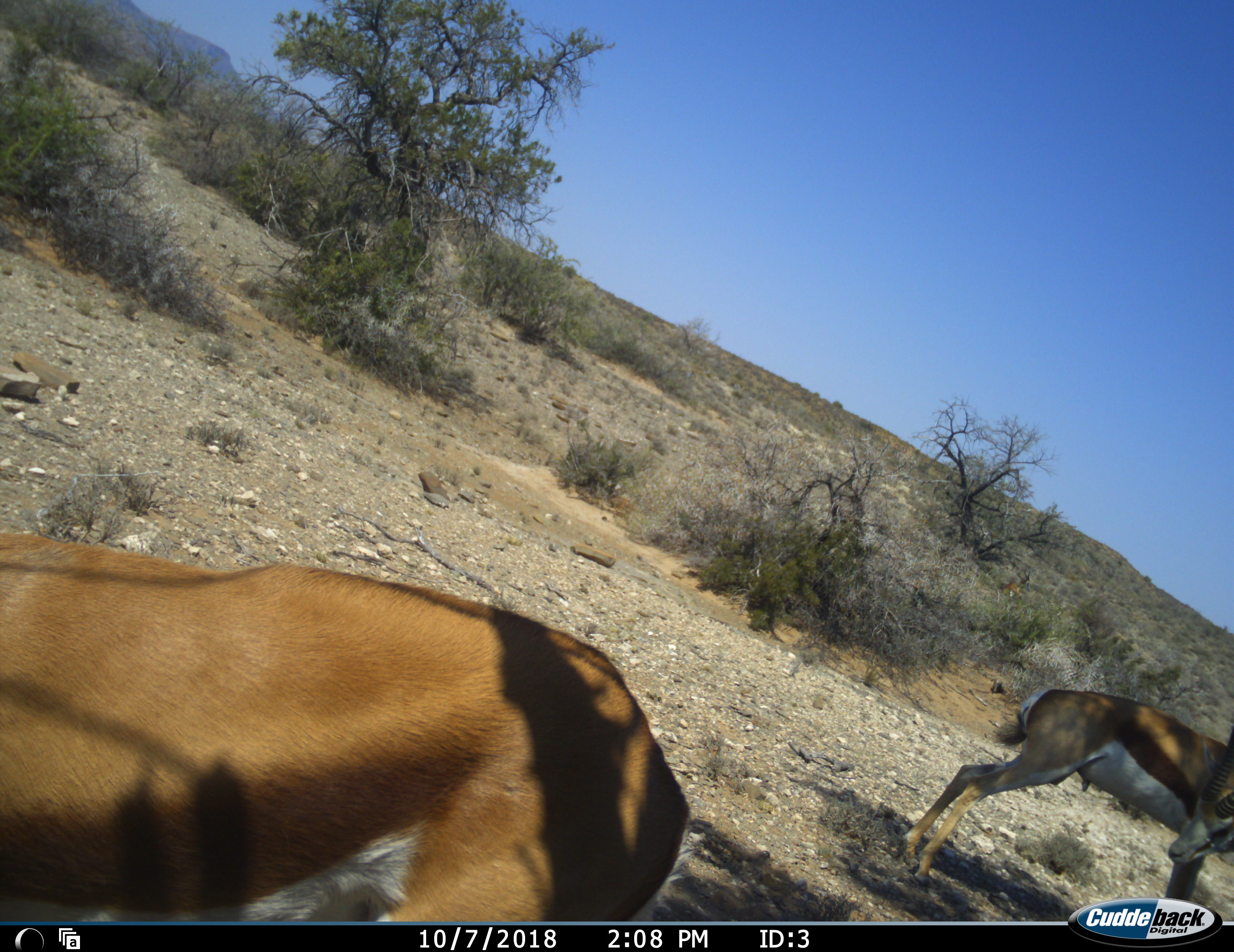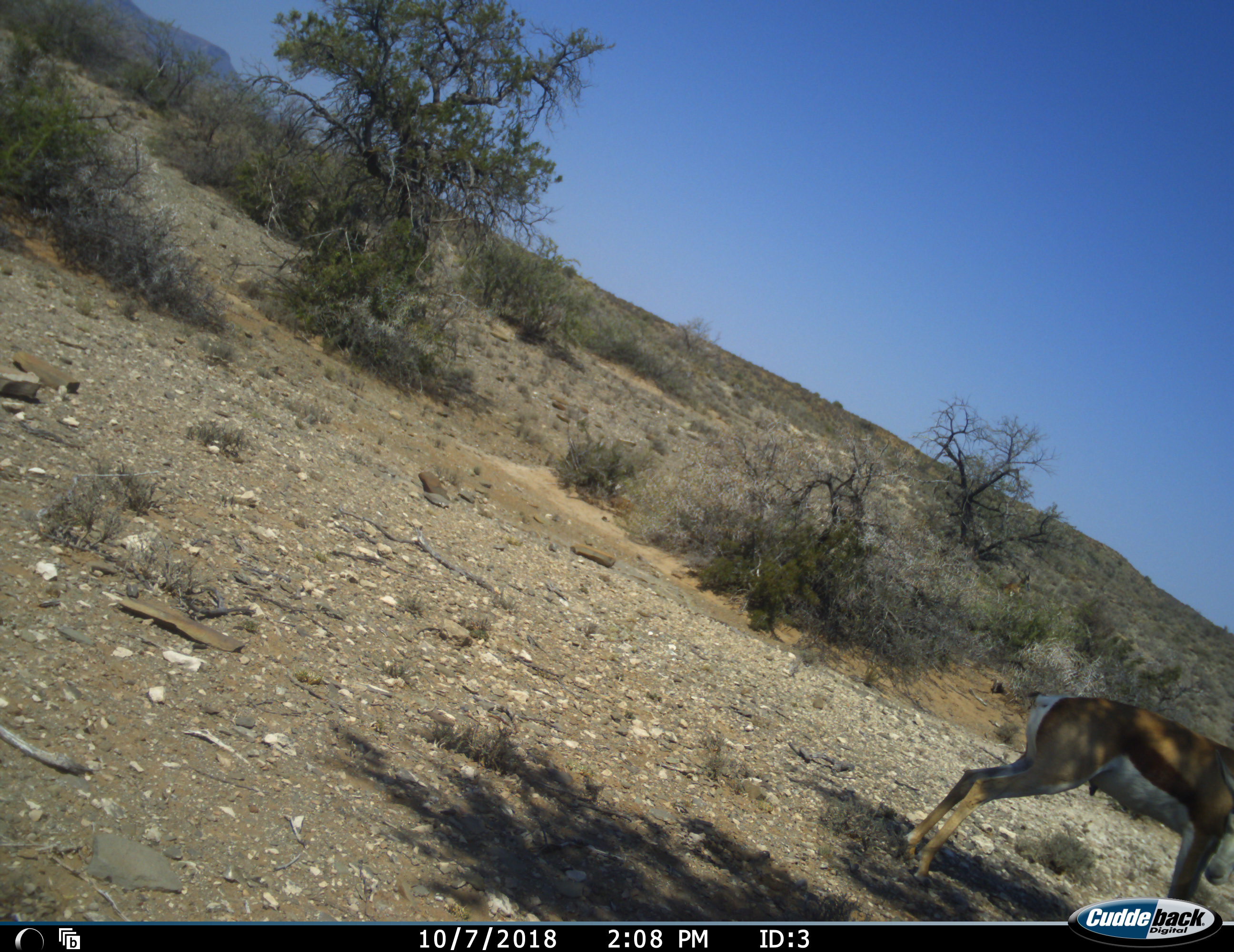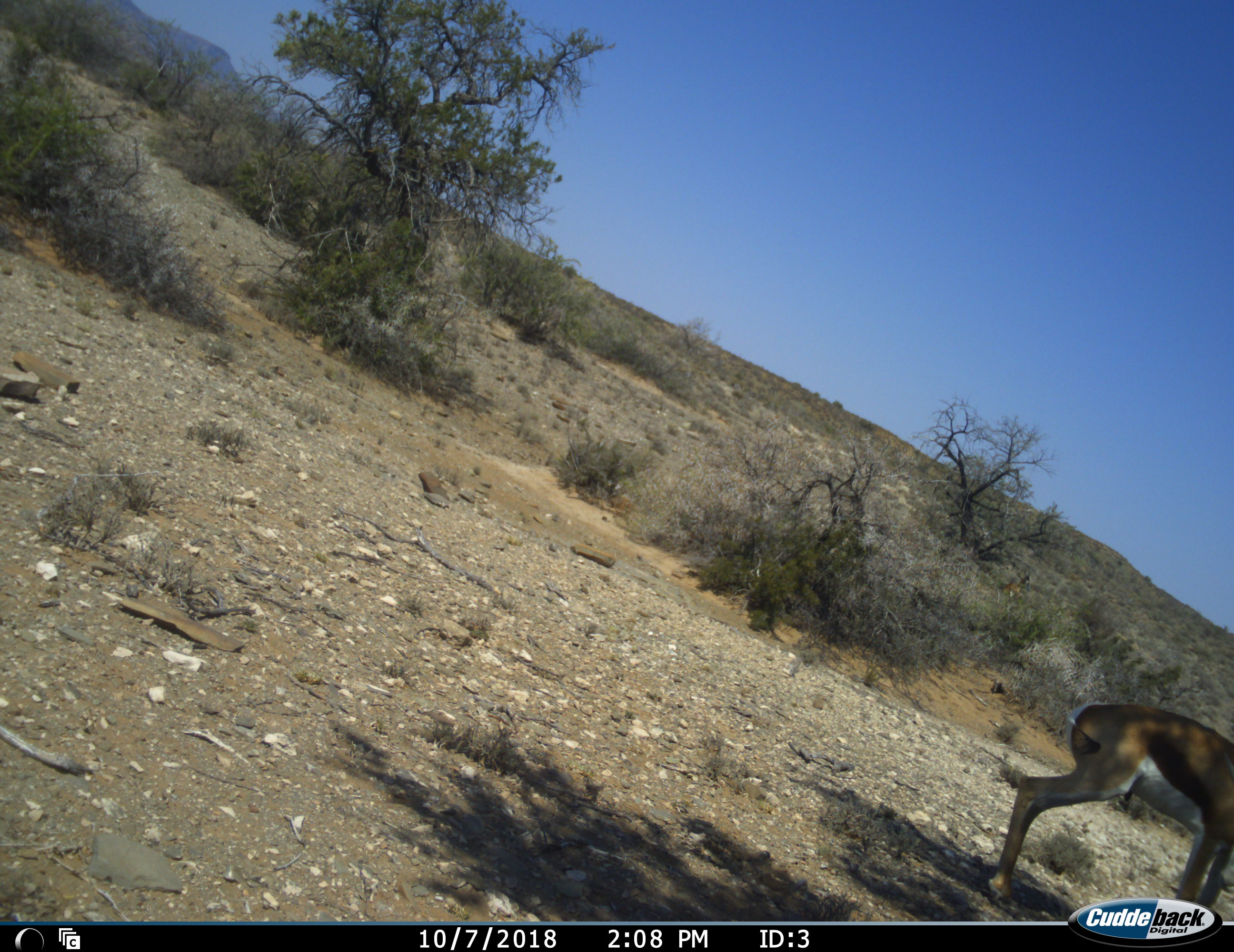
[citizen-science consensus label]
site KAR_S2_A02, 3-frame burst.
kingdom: Animalia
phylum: Chordata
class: Mammalia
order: Artiodactyla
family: Bovidae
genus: Antidorcas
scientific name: Antidorcas marsupialis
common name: springbok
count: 2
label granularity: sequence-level